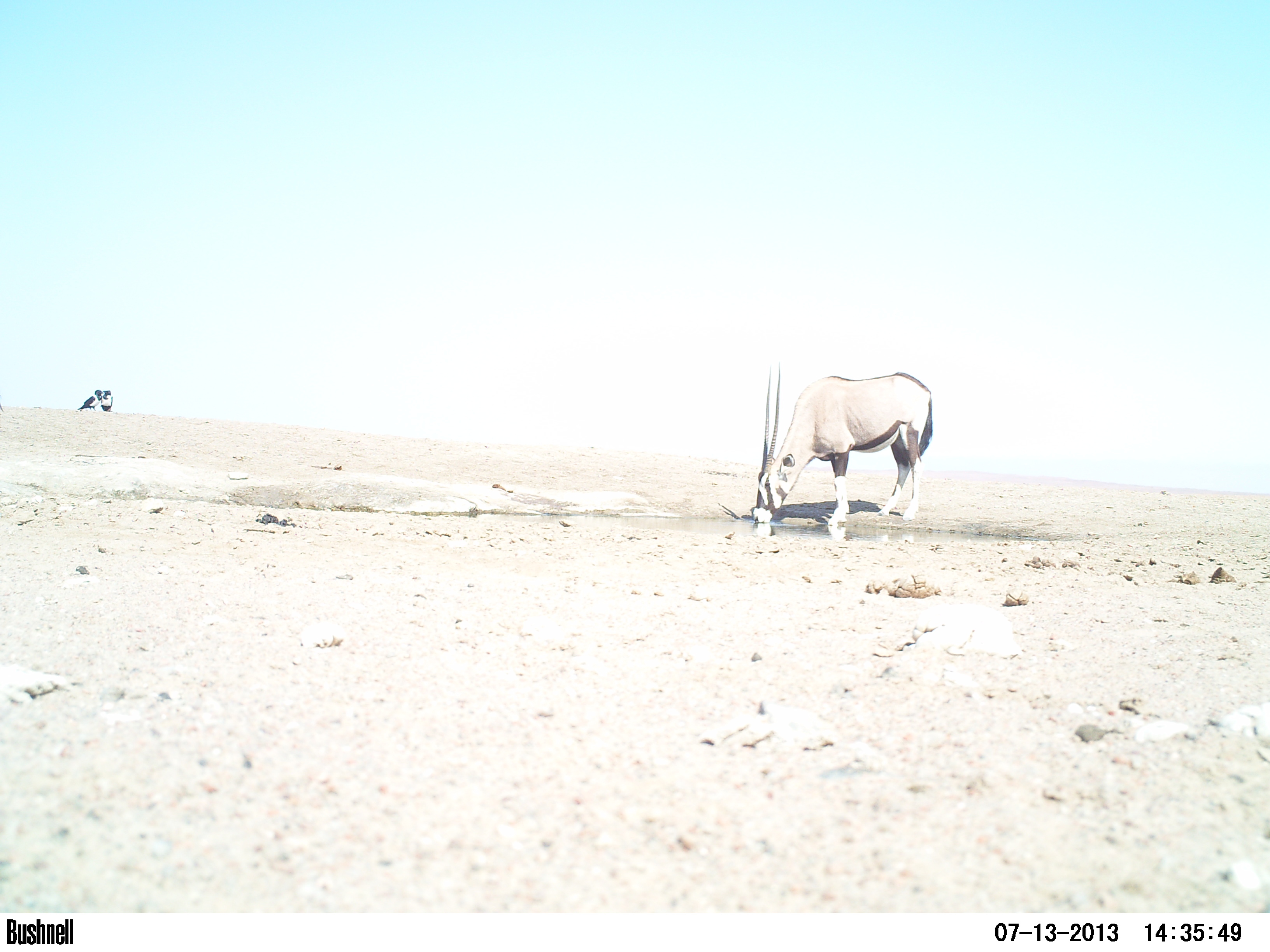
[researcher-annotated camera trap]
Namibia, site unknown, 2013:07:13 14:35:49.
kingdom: Animalia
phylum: Chordata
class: Mammalia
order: Artiodactyla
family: Bovidae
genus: Oryx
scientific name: Oryx gazella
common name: gemsbok